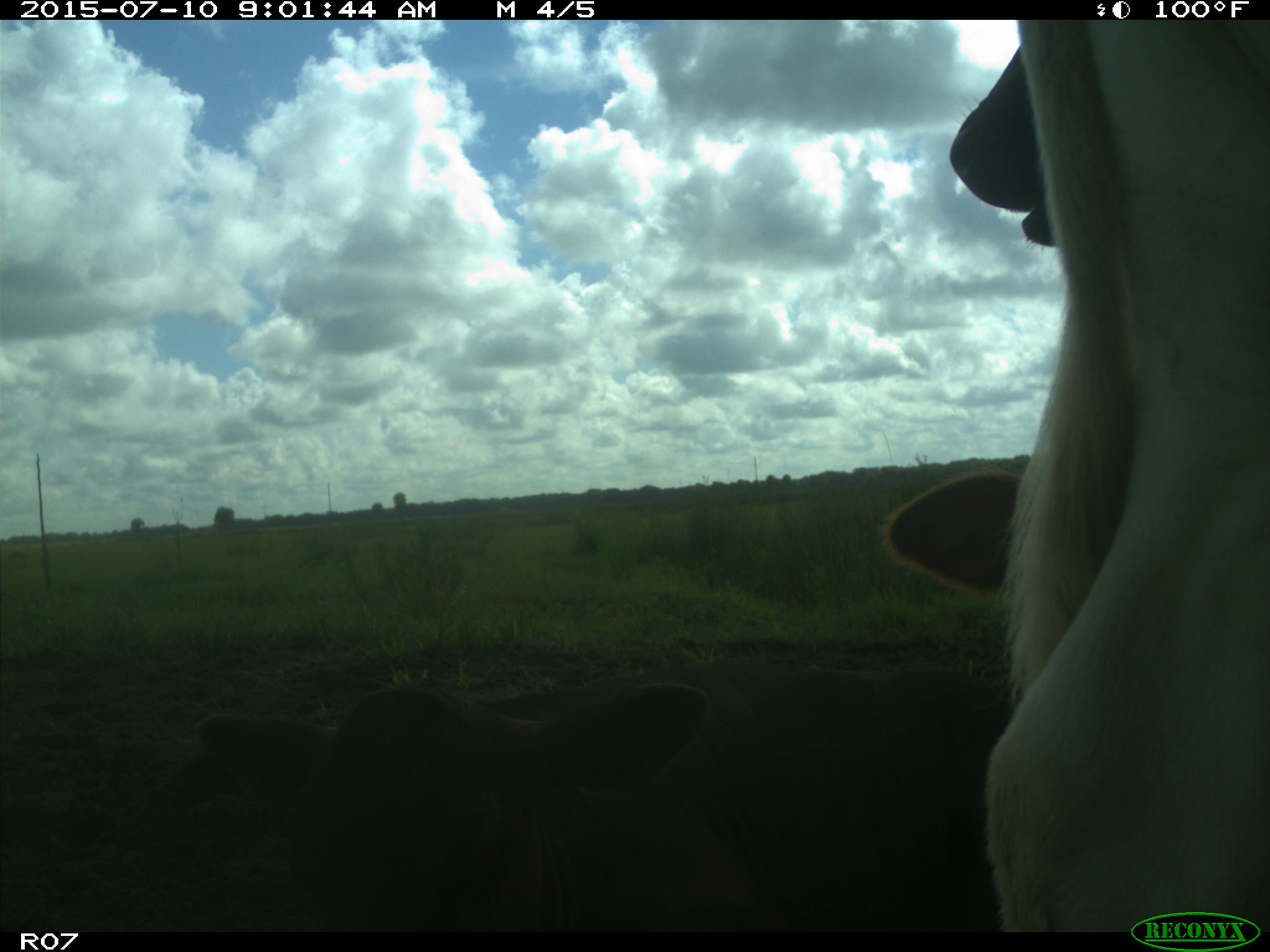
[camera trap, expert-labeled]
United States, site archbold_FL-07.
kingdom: Animalia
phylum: Chordata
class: Mammalia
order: Artiodactyla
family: Bovidae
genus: Bos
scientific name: Bos taurus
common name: domestic cow